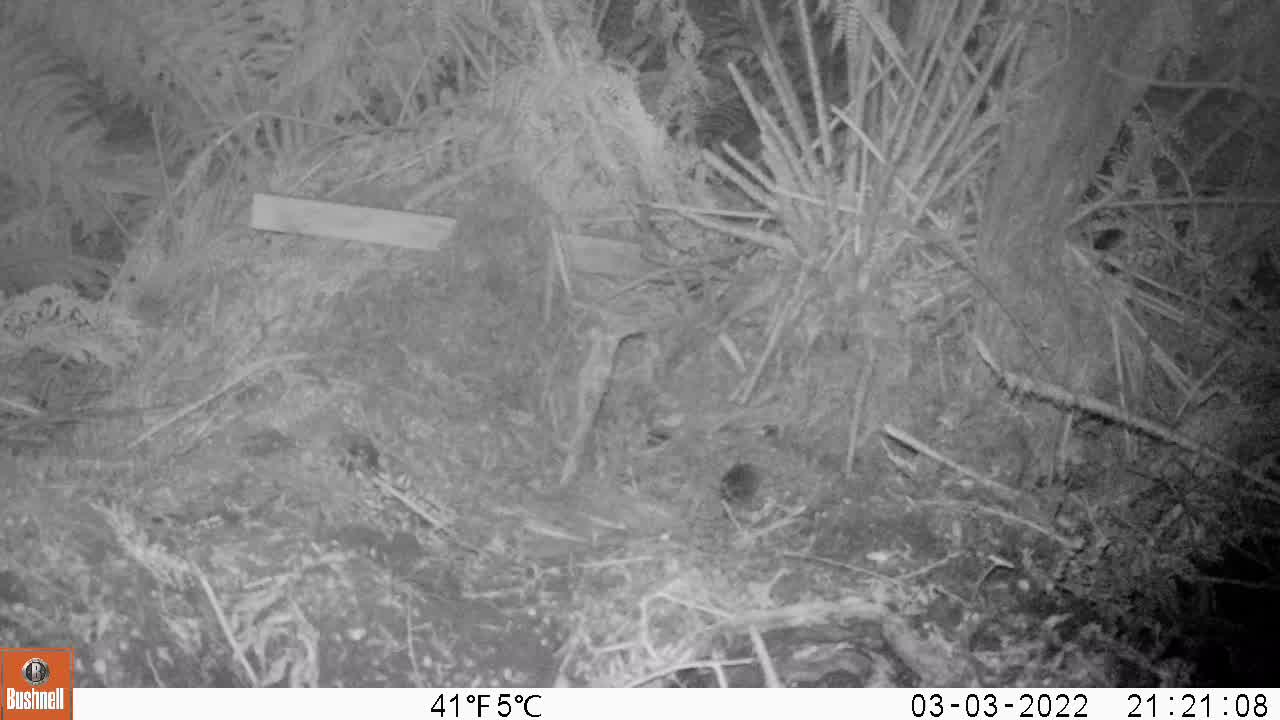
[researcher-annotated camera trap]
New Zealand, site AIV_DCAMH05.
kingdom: Animalia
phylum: Chordata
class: Mammalia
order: Rodentia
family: Muridae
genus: Mus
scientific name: Mus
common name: mouse